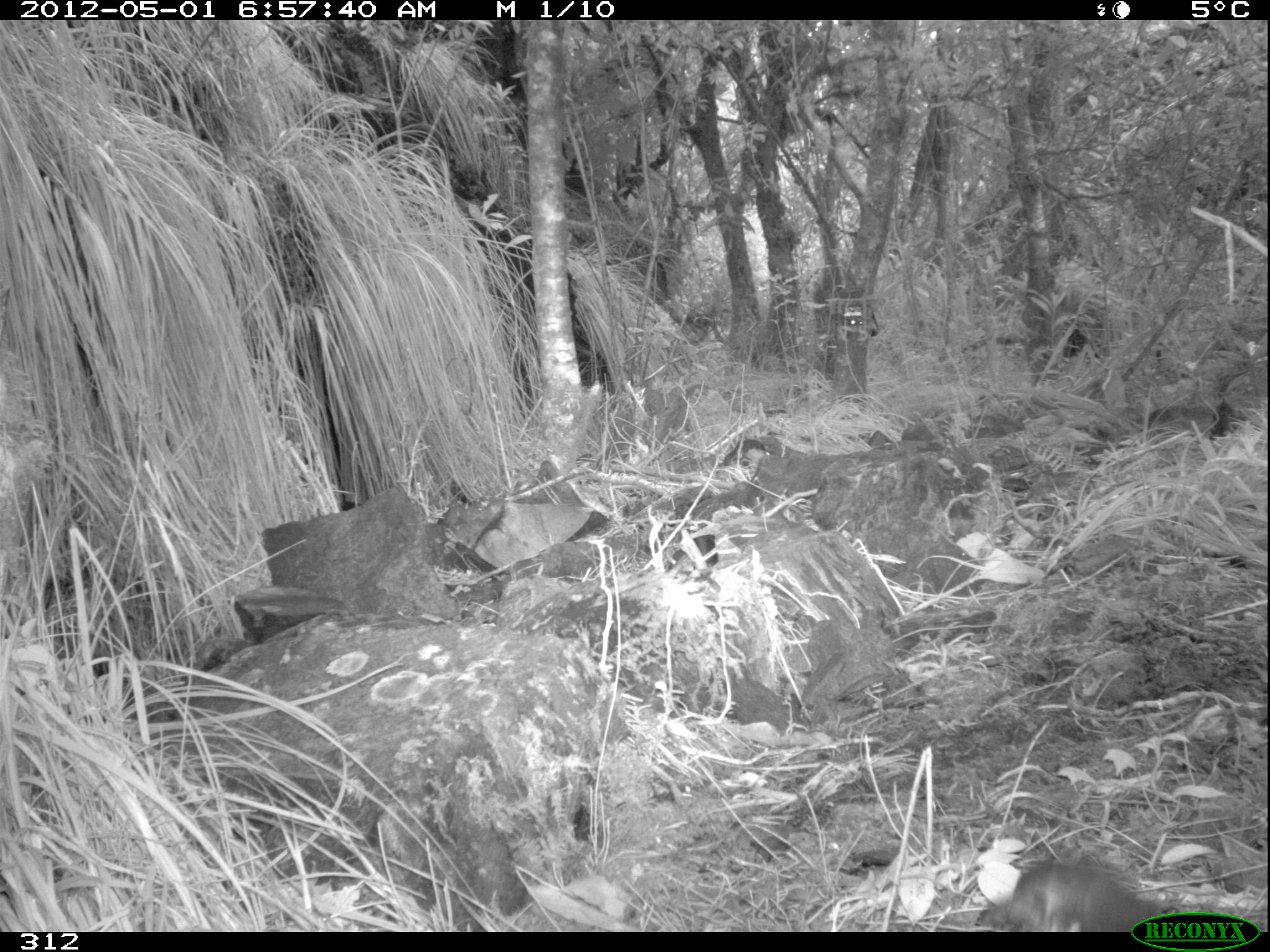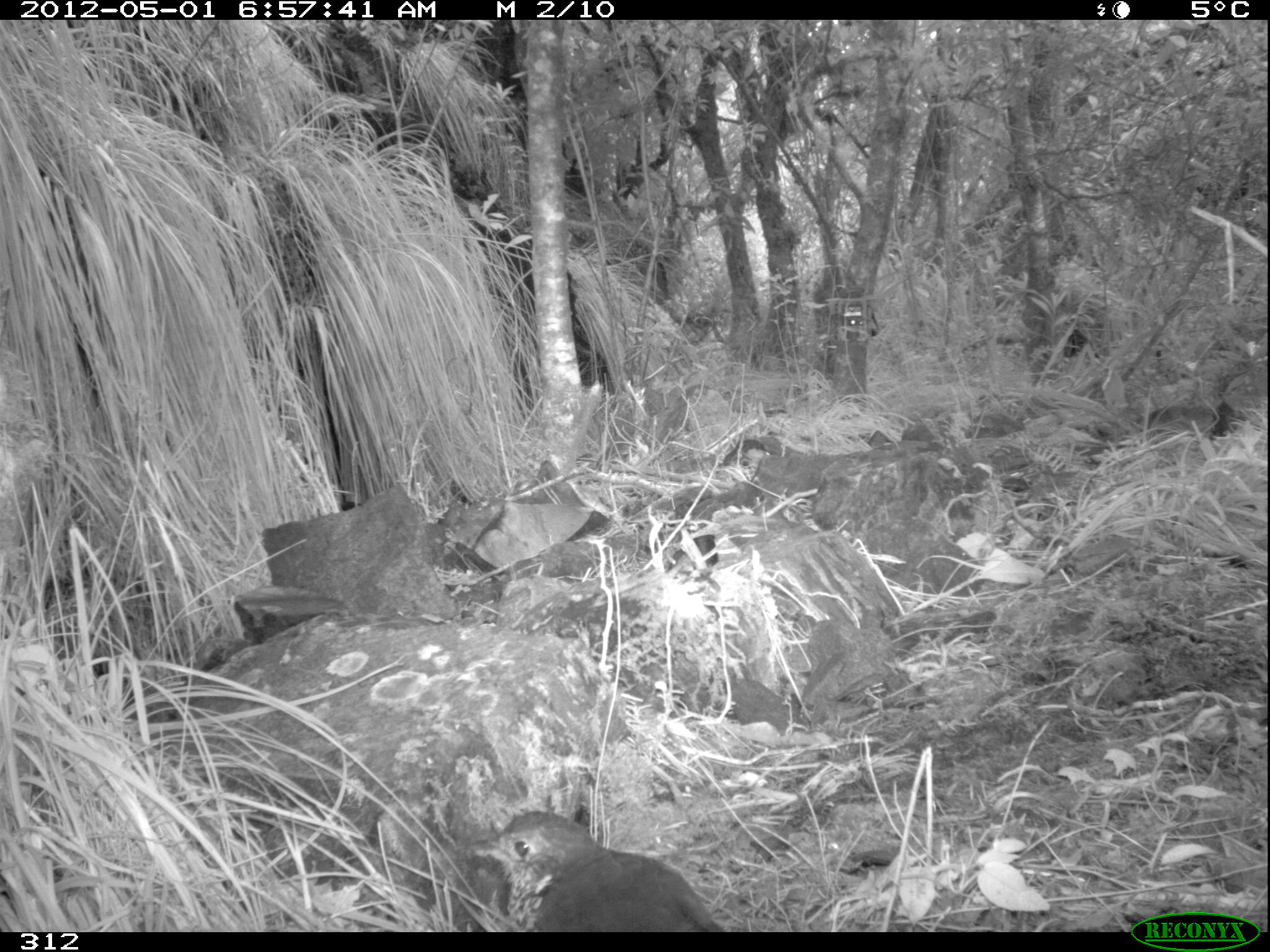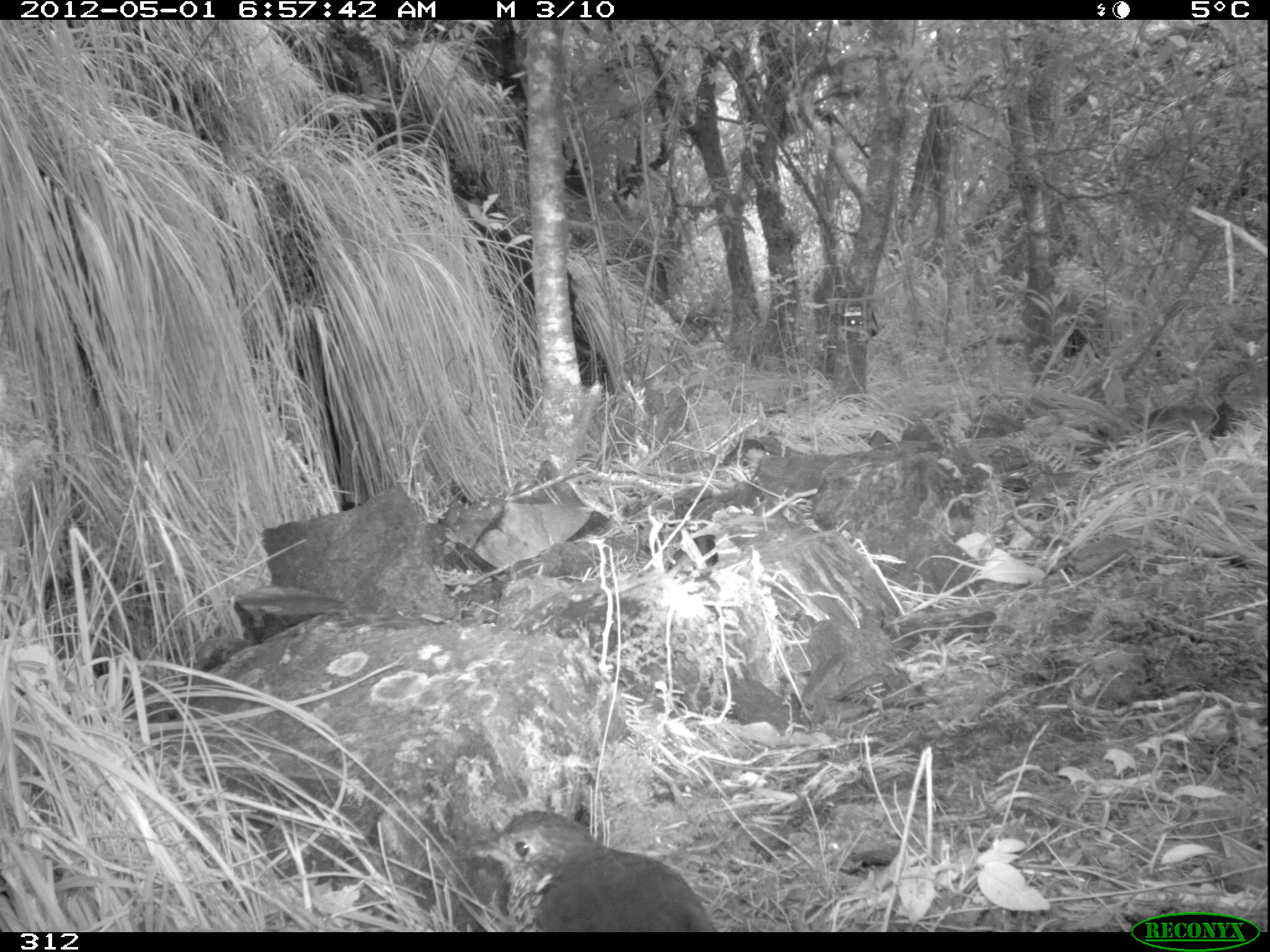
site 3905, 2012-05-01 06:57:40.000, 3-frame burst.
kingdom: Animalia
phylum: Chordata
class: Aves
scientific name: Aves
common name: bird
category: unknown bird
Unknown bird (bird) (Aves).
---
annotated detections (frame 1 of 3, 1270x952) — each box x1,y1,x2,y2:
unknown bird: 982,860,1176,931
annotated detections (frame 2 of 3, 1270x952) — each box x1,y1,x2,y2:
unknown bird: 471,809,723,931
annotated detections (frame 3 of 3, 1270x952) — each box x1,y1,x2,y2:
unknown bird: 466,809,716,932